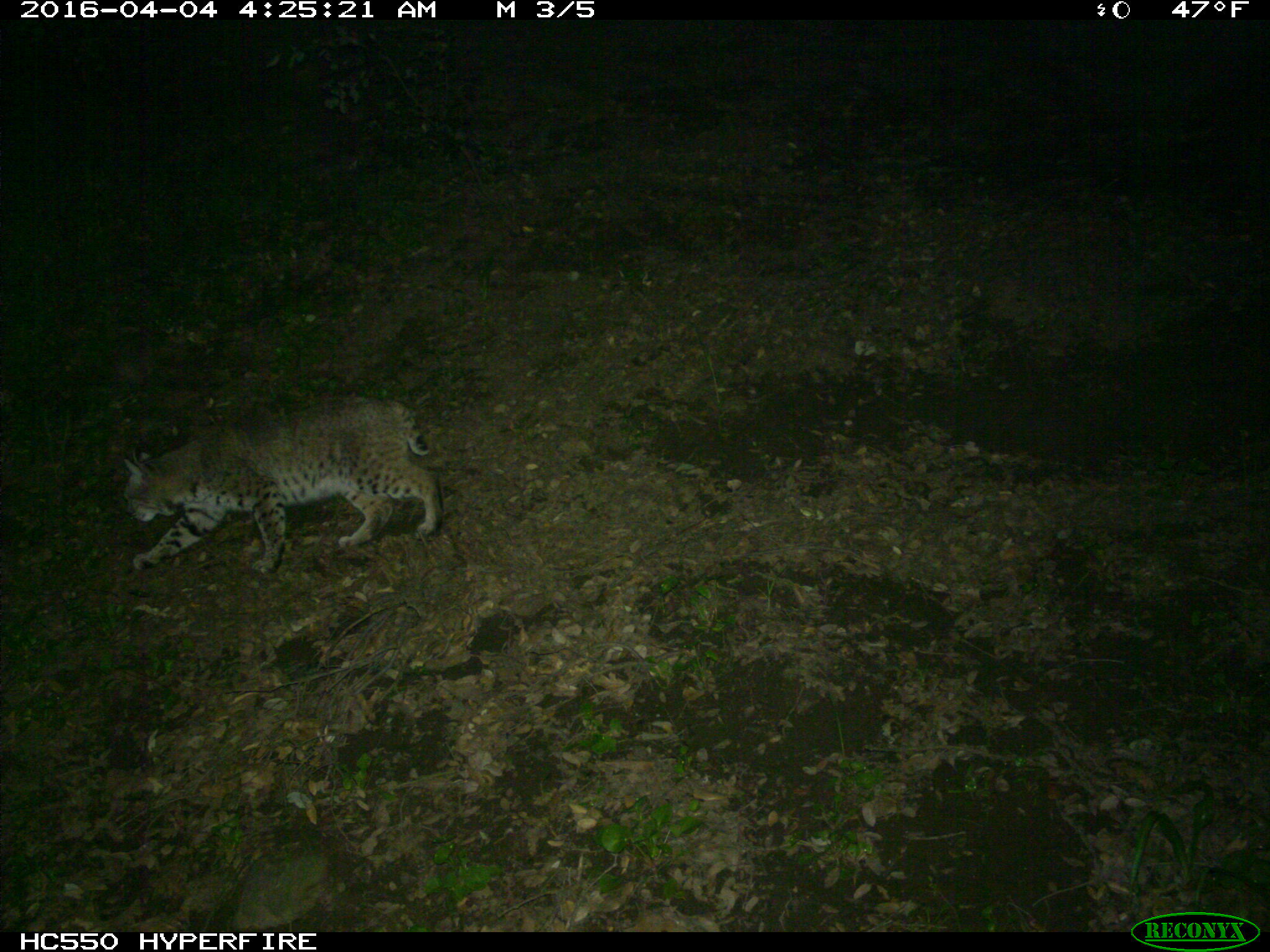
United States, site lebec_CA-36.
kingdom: Animalia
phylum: Chordata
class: Mammalia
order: Carnivora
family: Felidae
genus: Lynx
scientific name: Lynx rufus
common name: bobcat